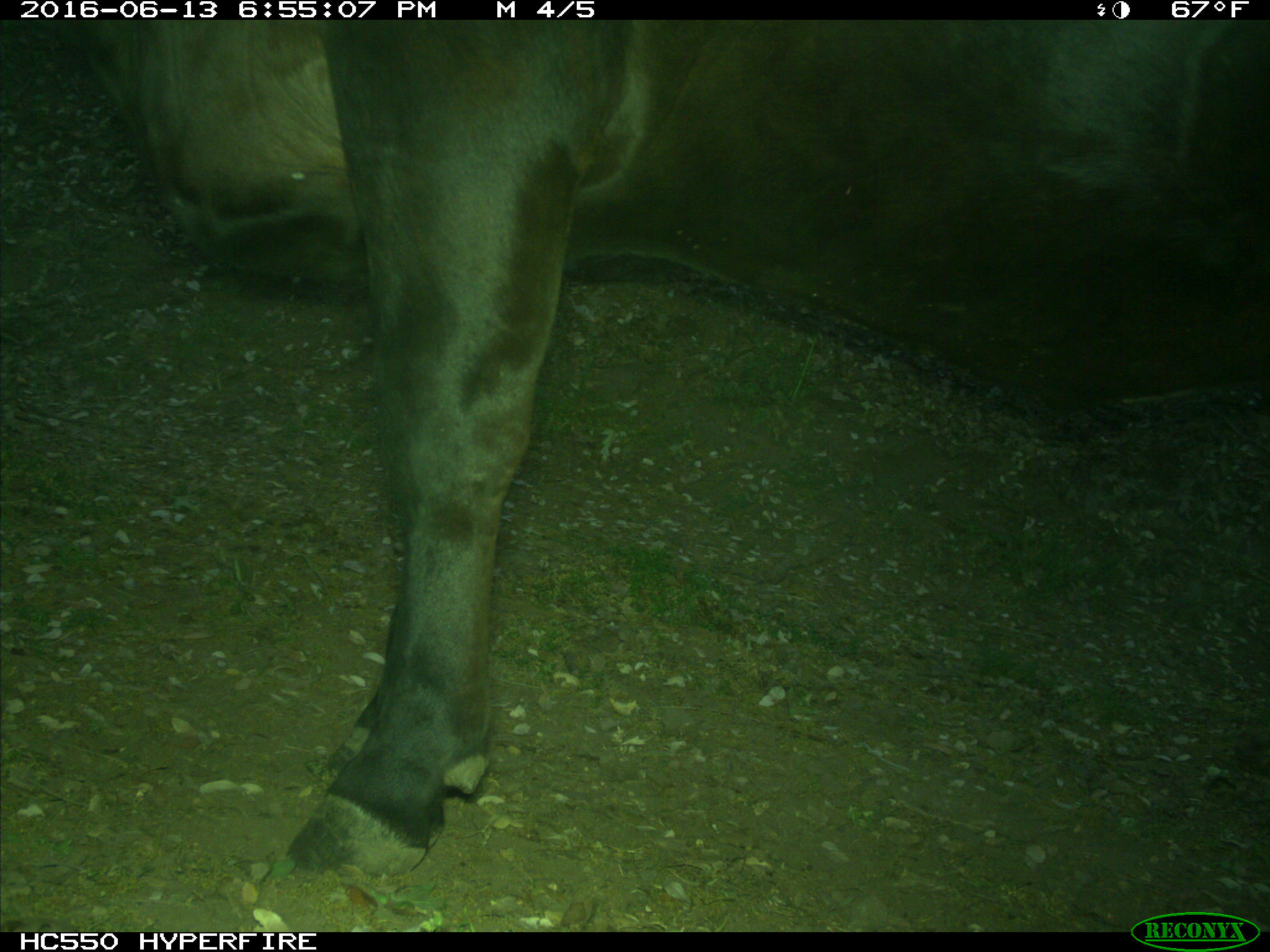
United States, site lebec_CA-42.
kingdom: Animalia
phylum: Chordata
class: Mammalia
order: Artiodactyla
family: Bovidae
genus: Bos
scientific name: Bos taurus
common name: domestic cow